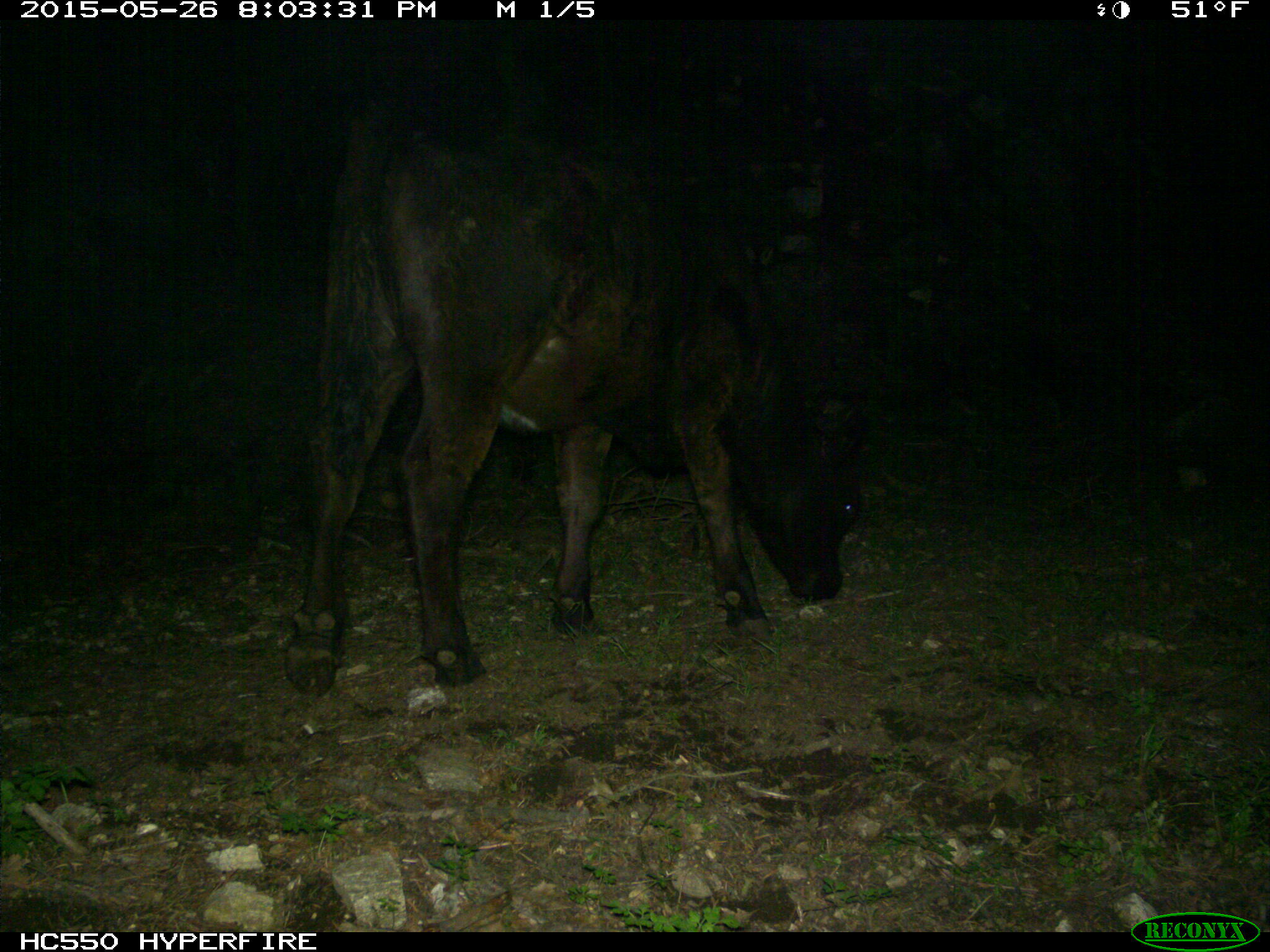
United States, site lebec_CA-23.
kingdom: Animalia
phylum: Chordata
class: Mammalia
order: Artiodactyla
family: Bovidae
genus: Bos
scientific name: Bos taurus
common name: domestic cow